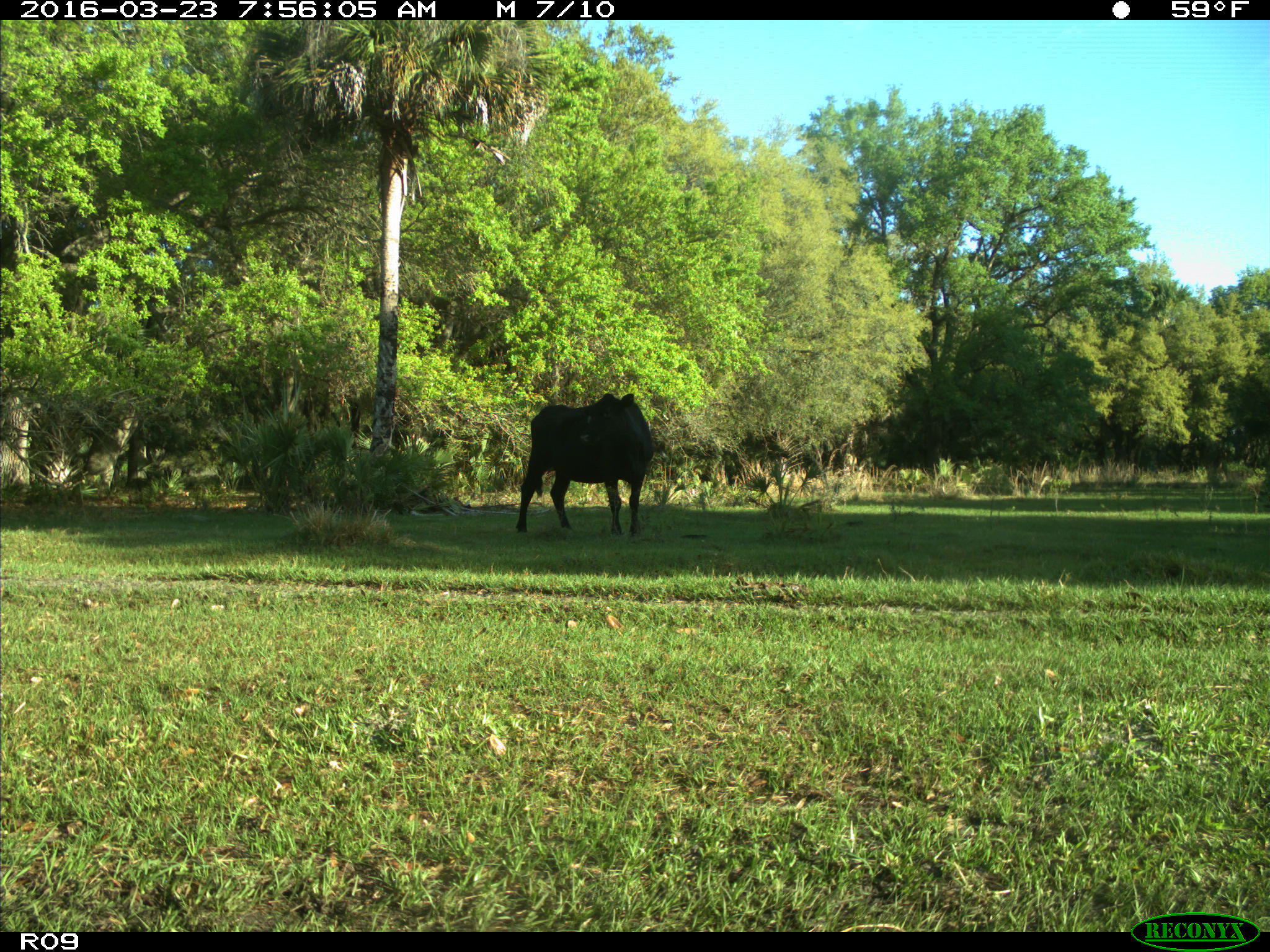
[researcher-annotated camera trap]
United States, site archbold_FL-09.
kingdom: Animalia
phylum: Chordata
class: Mammalia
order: Artiodactyla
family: Bovidae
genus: Bos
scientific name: Bos taurus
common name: domestic cow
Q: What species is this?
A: Bos taurus (domestic cow).